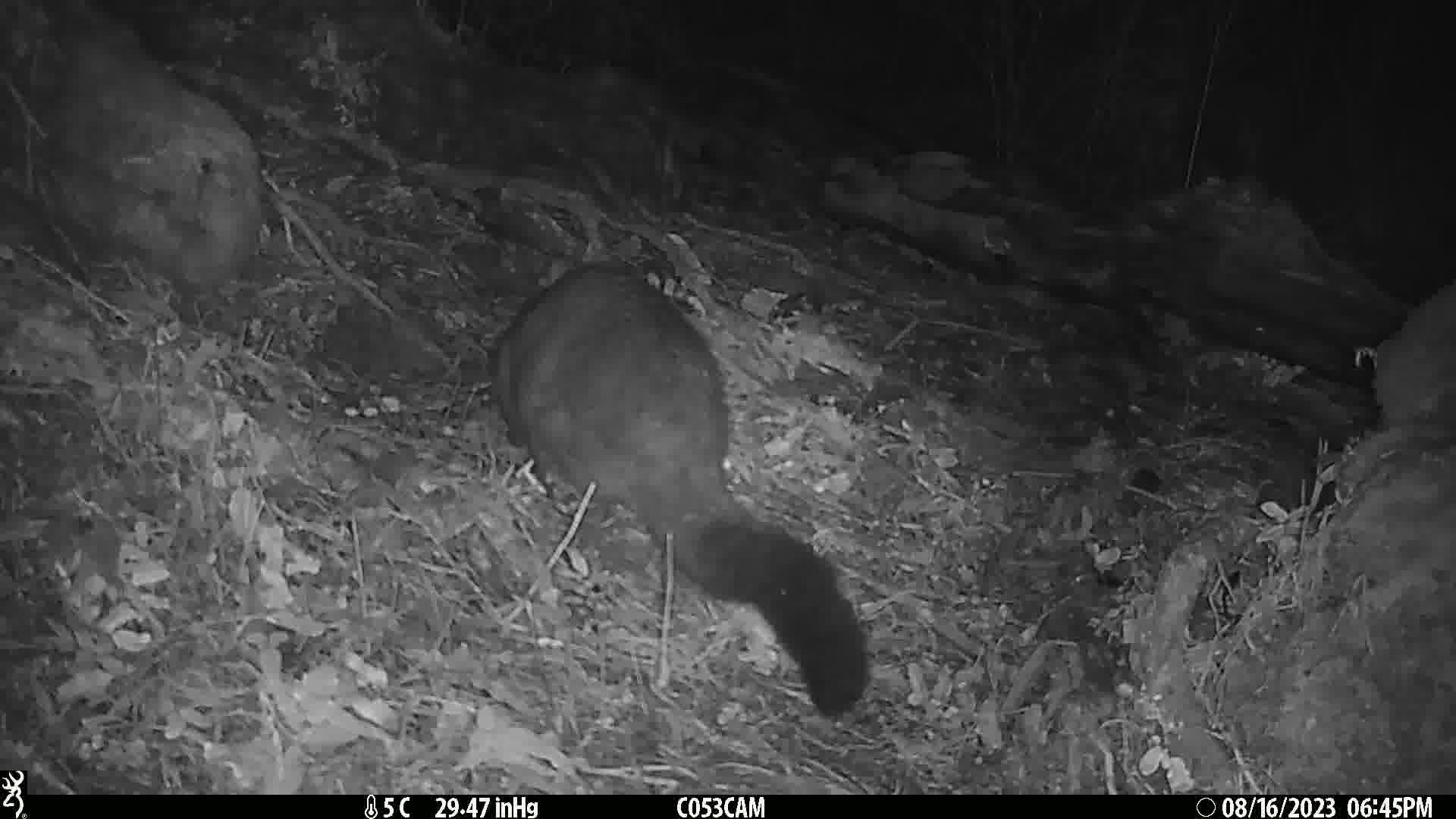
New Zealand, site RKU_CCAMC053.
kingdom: Animalia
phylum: Chordata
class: Mammalia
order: Diprotodontia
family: Phalangeridae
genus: Trichosurus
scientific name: Trichosurus vulpecula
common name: common brushtail possum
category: possum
Possum (common brushtail possum) (Trichosurus vulpecula).